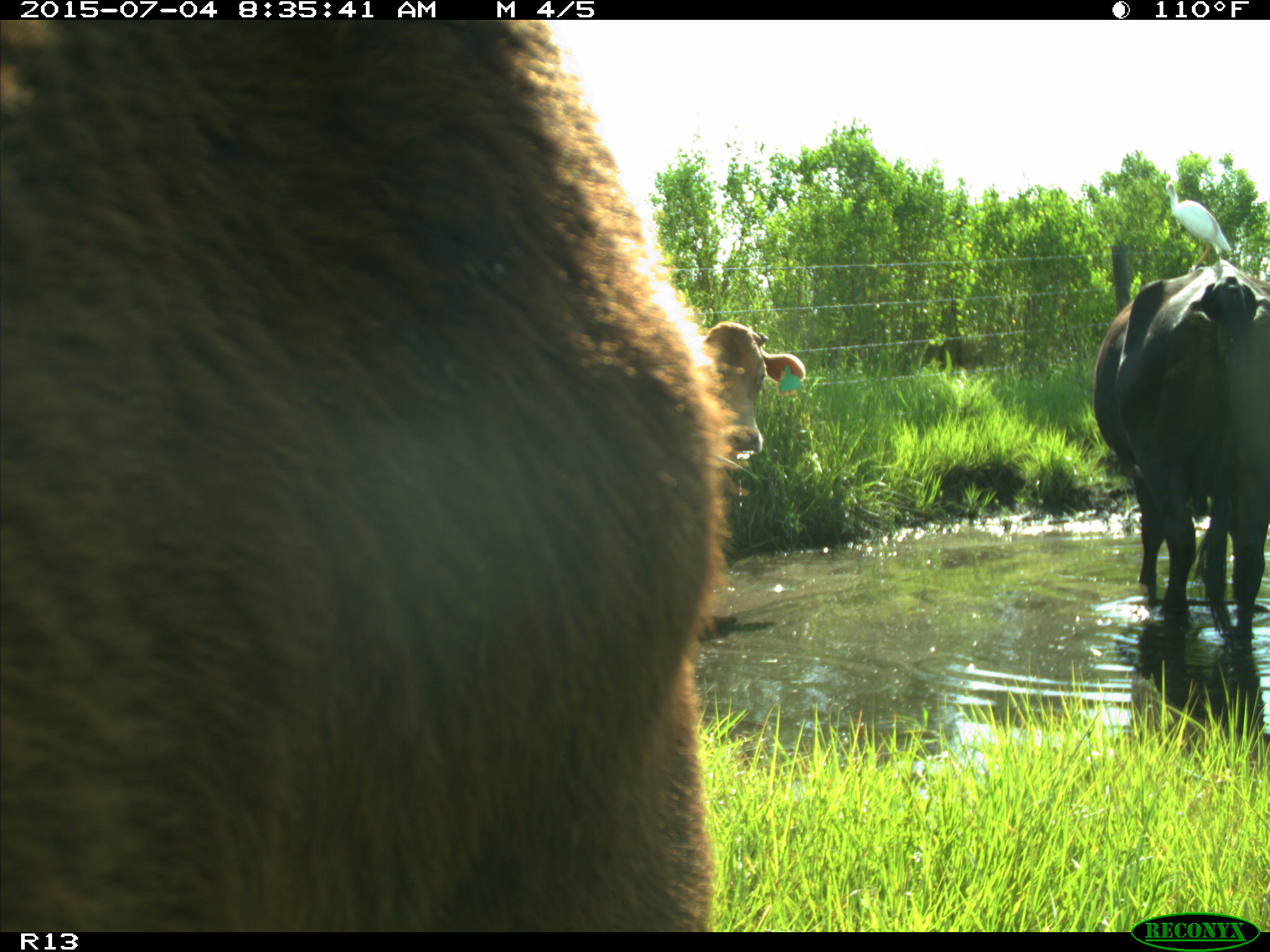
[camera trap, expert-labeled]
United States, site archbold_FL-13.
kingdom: Animalia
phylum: Chordata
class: Mammalia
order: Artiodactyla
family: Bovidae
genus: Bos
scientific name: Bos taurus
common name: domestic cow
Bos taurus (domestic cow).